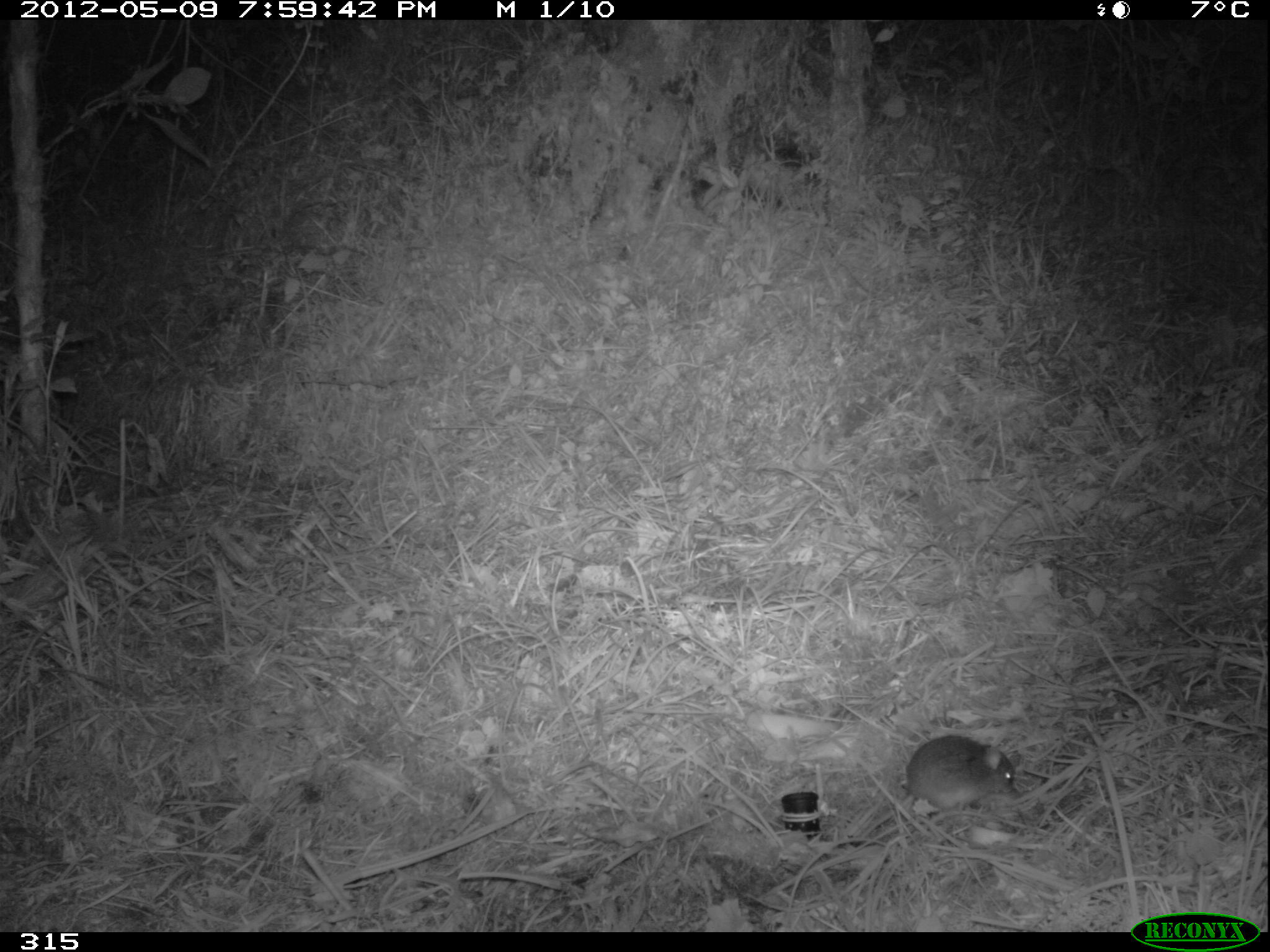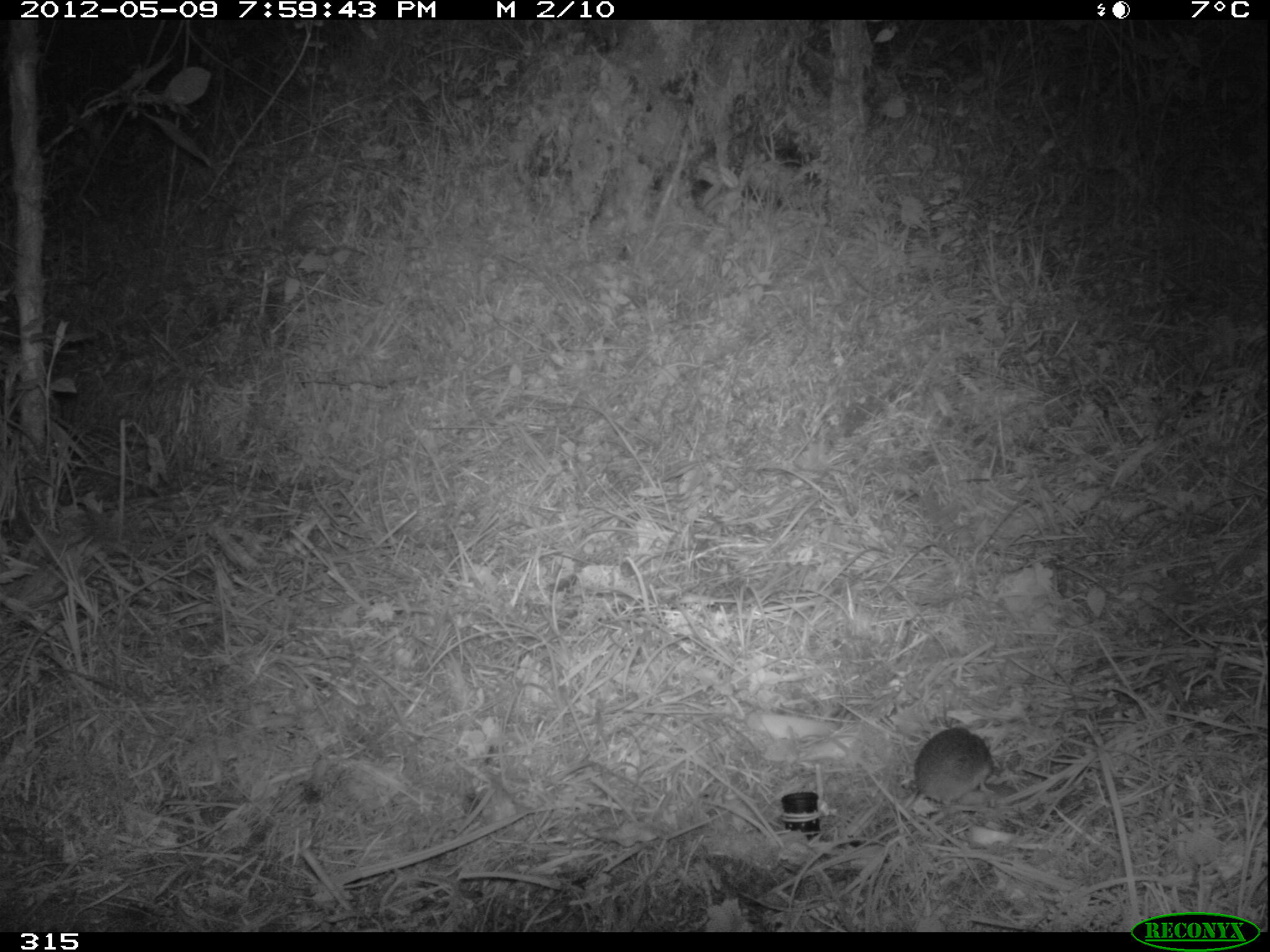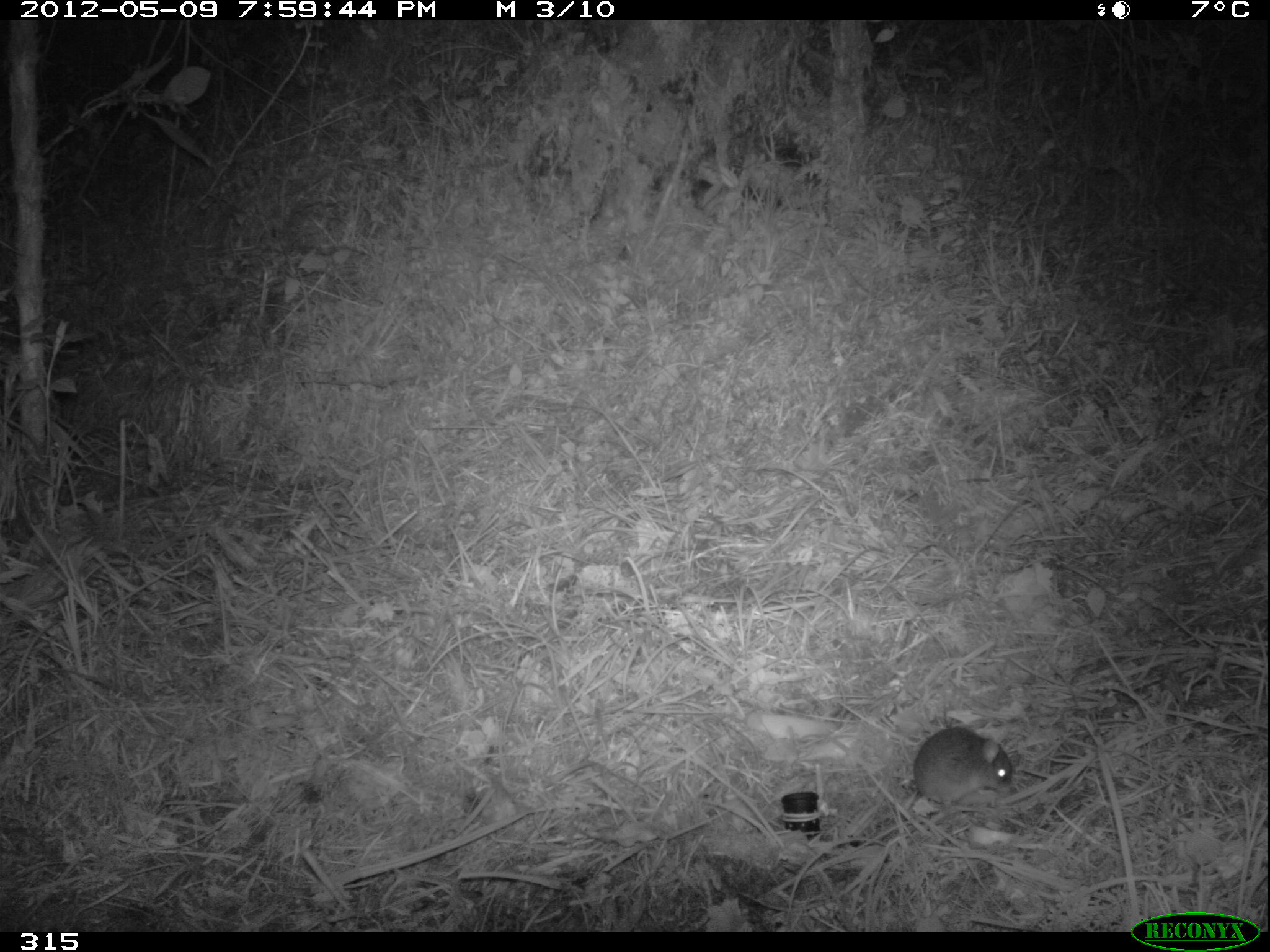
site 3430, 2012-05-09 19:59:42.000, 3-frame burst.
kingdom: Animalia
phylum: Chordata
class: Mammalia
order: Rodentia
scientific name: Rodentia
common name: rodents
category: unknown rodent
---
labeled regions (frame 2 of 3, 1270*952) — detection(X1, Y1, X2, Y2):
unknown rodent: detection(902, 726, 994, 812)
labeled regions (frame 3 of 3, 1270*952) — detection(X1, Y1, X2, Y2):
unknown rodent: detection(904, 725, 1012, 809)